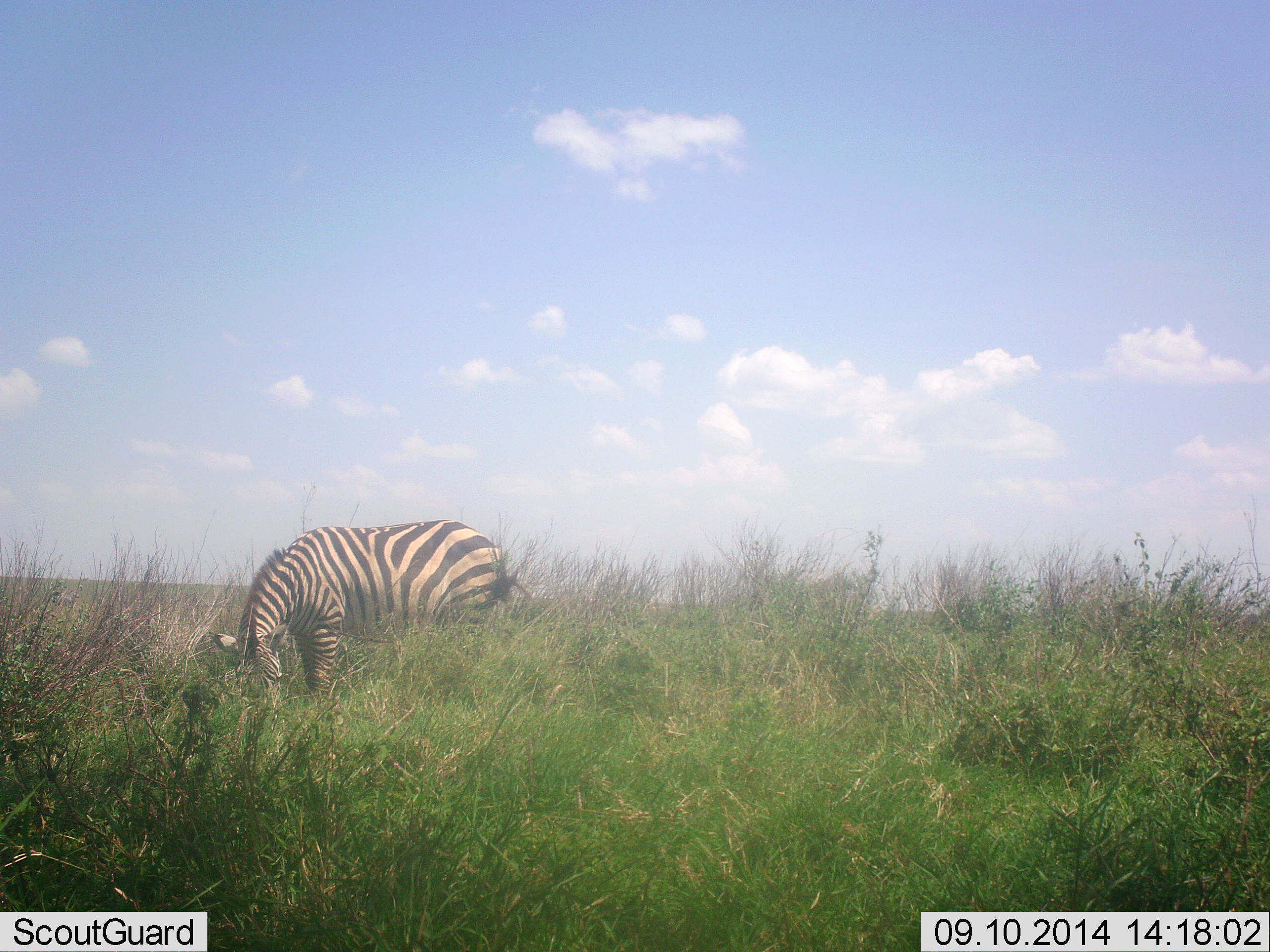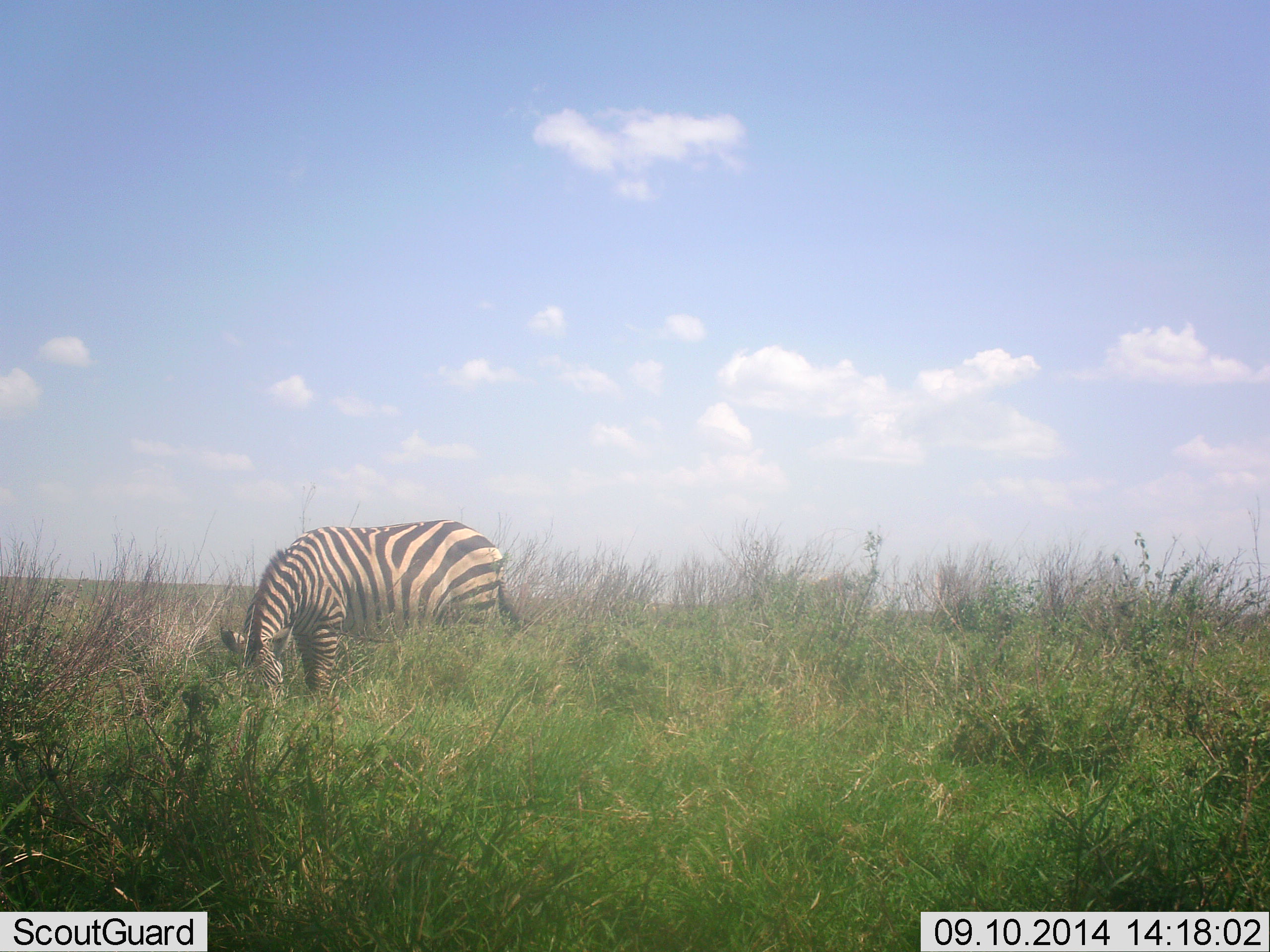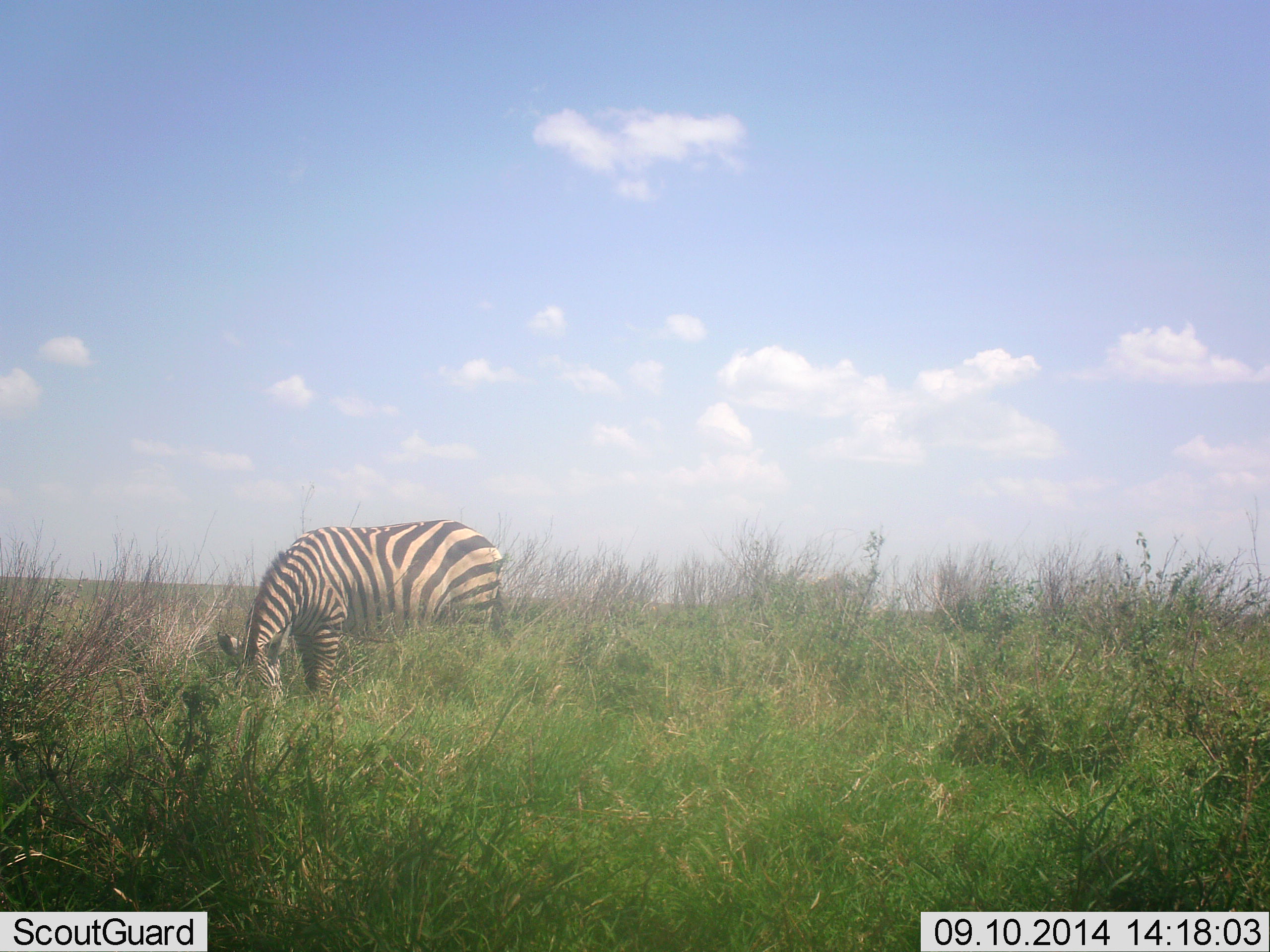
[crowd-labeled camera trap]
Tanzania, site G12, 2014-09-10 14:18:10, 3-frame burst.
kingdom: Animalia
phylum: Chordata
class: Mammalia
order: Perissodactyla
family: Equidae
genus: Equus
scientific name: Equus quagga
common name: plains zebra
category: zebra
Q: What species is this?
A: Zebra (plains zebra) (Equus quagga).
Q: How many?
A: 1.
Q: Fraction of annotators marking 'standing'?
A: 20%.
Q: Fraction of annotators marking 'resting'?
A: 0%.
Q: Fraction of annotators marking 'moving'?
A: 0%.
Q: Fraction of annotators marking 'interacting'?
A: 0%.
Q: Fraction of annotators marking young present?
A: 0%.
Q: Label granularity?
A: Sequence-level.